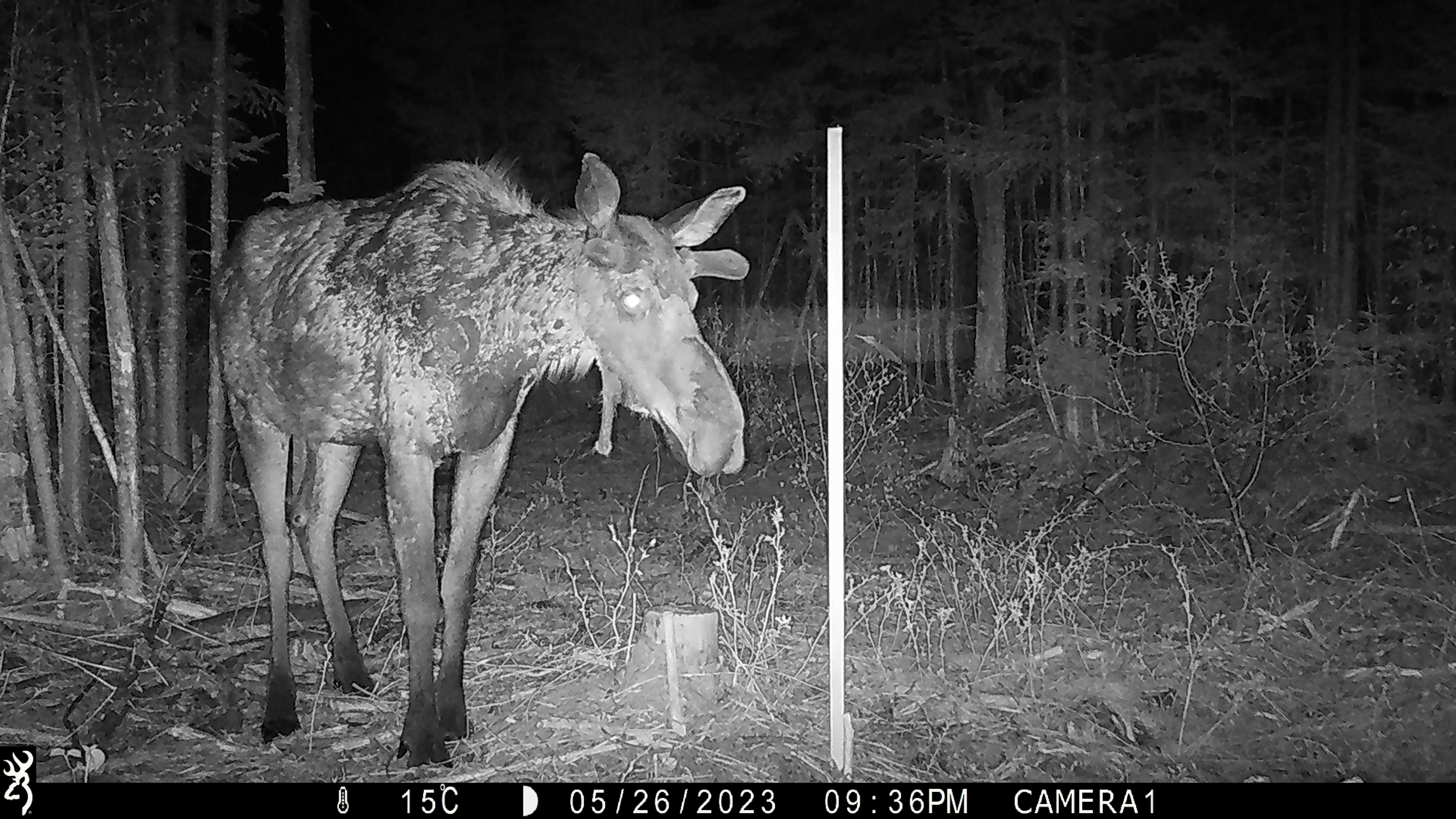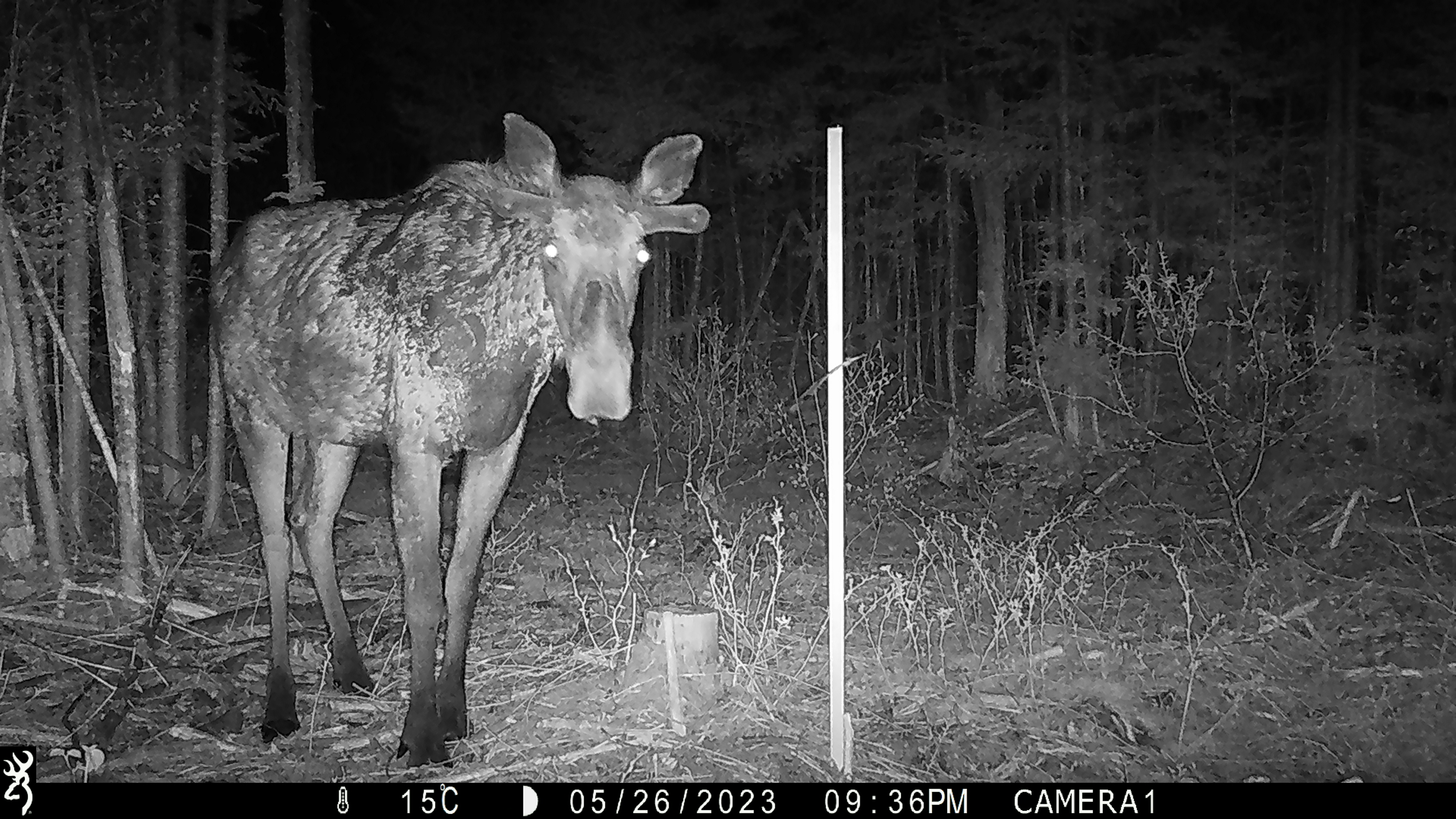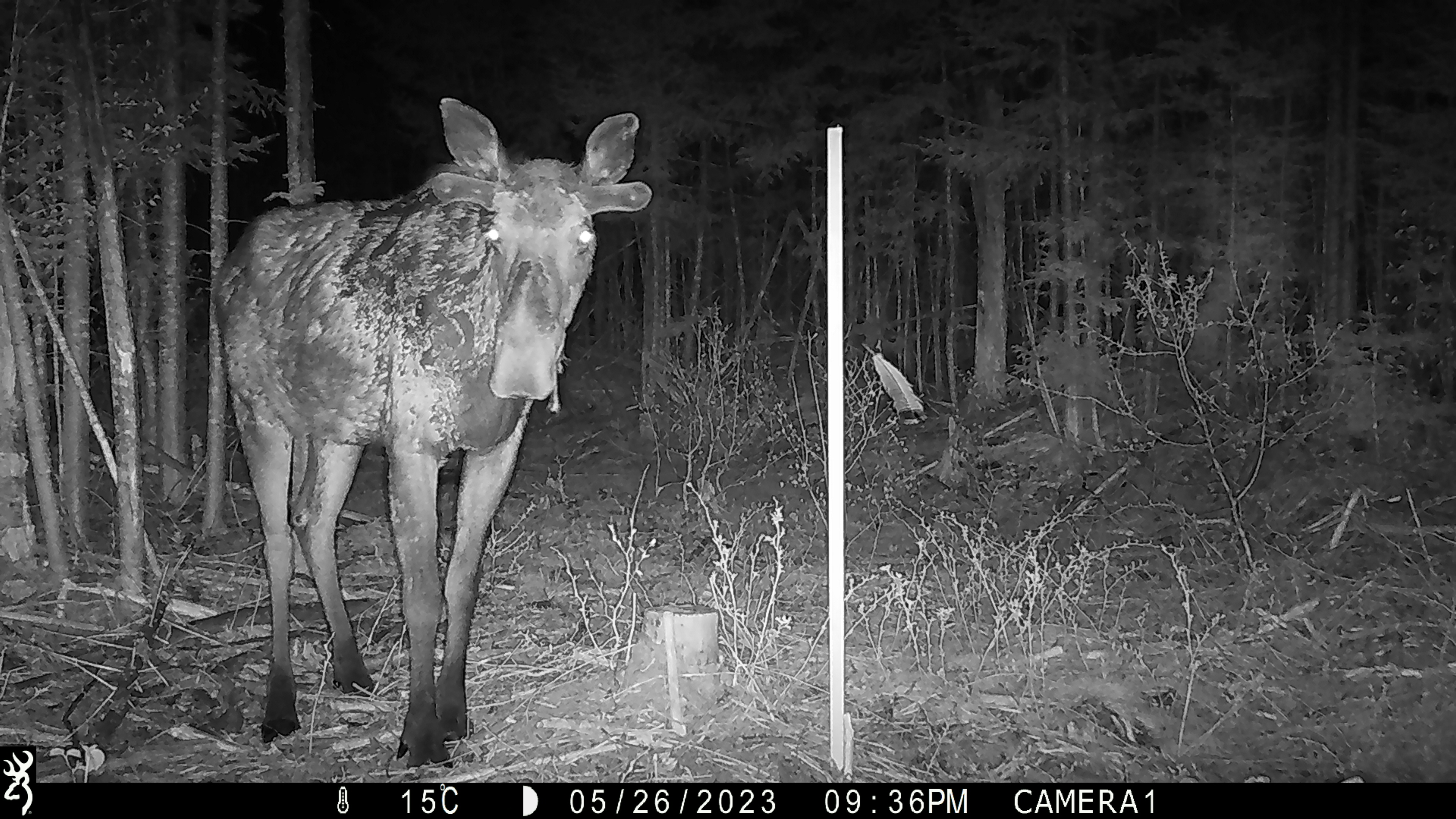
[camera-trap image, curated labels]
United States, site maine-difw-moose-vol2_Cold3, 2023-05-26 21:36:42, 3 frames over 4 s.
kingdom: Animalia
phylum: Chordata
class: Mammalia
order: Artiodactyla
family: Cervidae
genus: Alces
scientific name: Alces alces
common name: moose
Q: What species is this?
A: Moose (Alces alces).